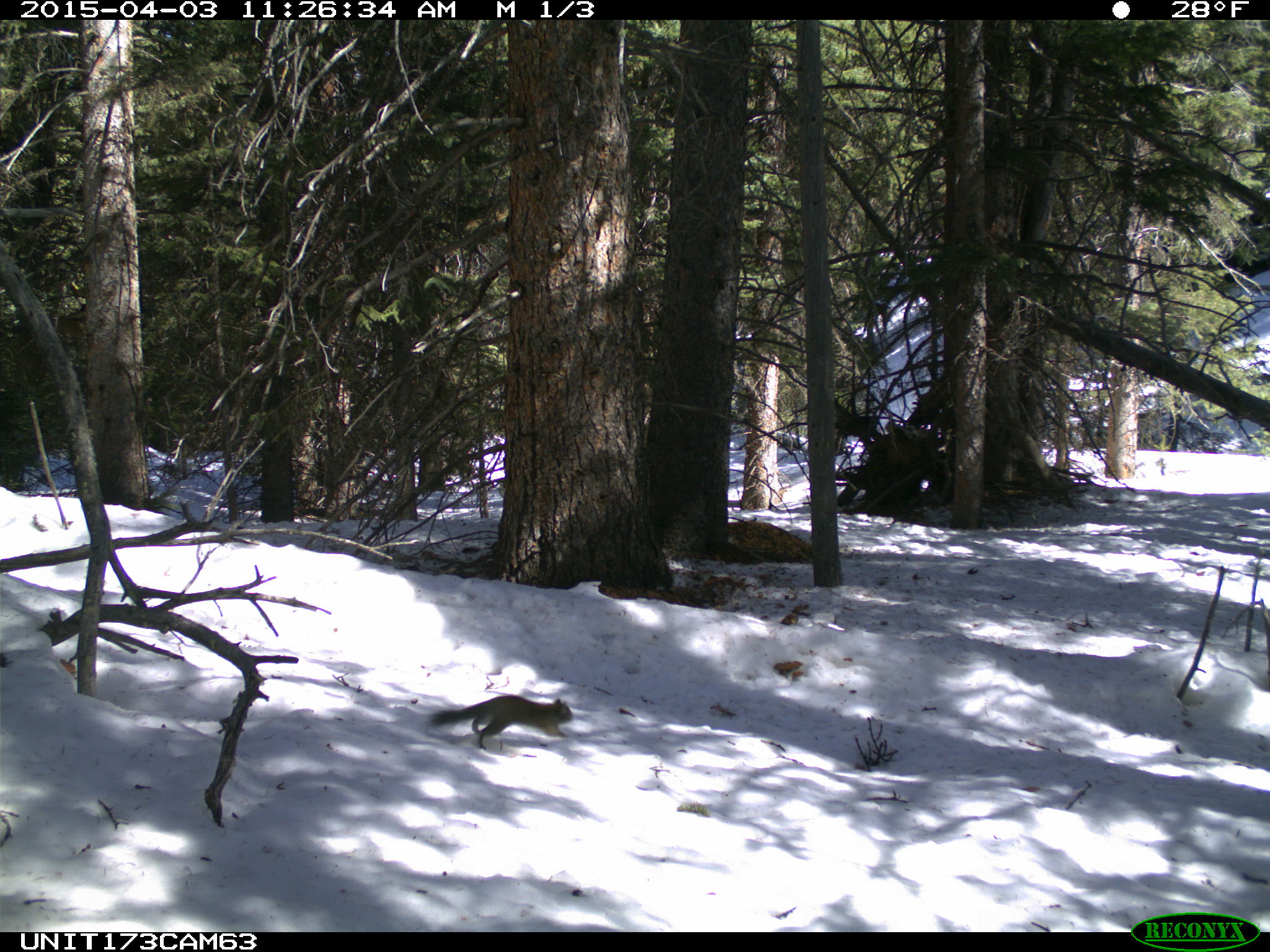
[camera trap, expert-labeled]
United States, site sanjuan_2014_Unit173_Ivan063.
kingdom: Animalia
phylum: Chordata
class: Mammalia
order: Rodentia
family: Sciuridae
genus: Tamiasciurus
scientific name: Tamiasciurus hudsonicus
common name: american red squirrel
Tamiasciurus hudsonicus (american red squirrel).